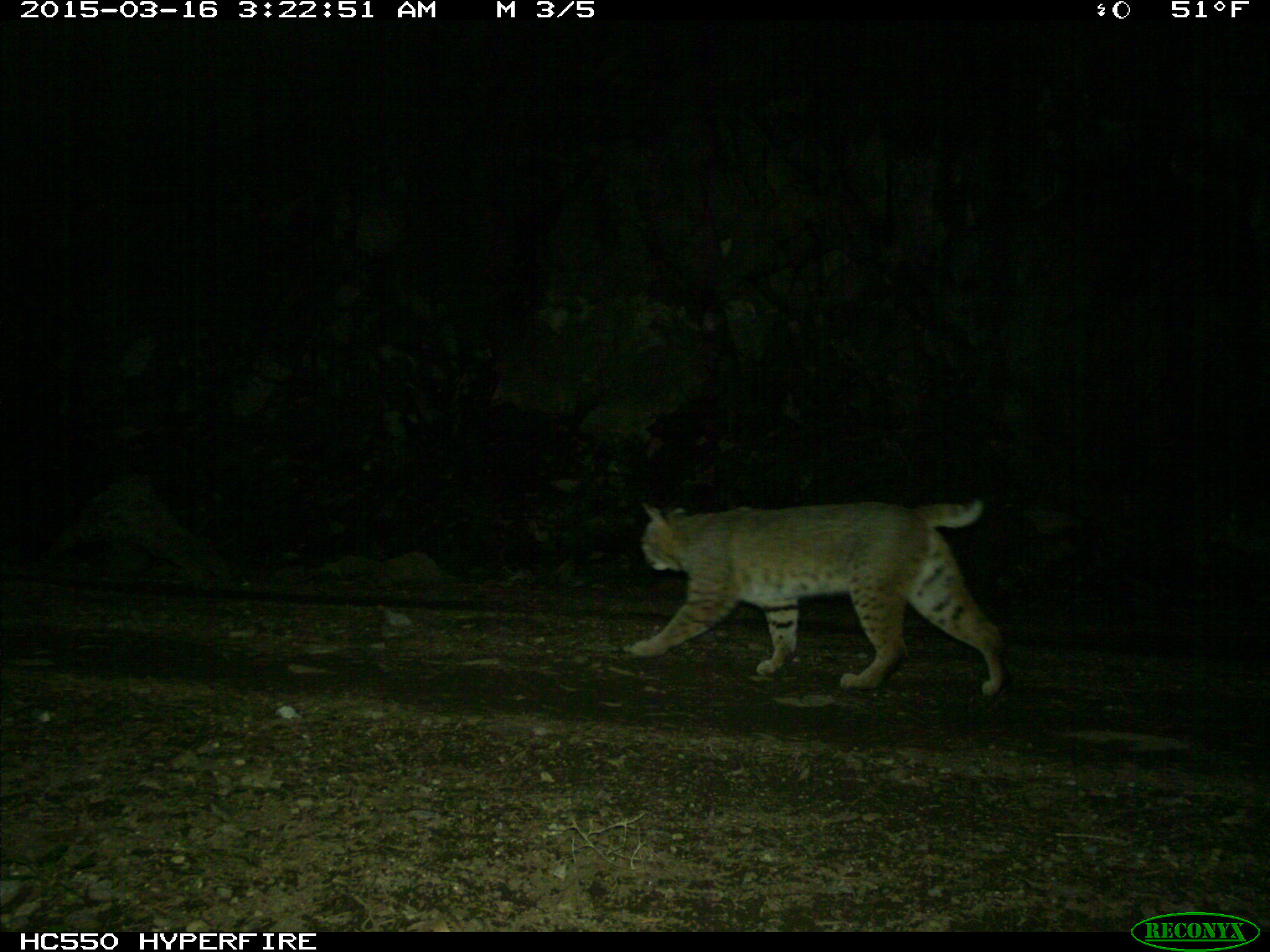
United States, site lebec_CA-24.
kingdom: Animalia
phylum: Chordata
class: Mammalia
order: Carnivora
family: Felidae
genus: Lynx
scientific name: Lynx rufus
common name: bobcat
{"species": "Lynx rufus (bobcat)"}